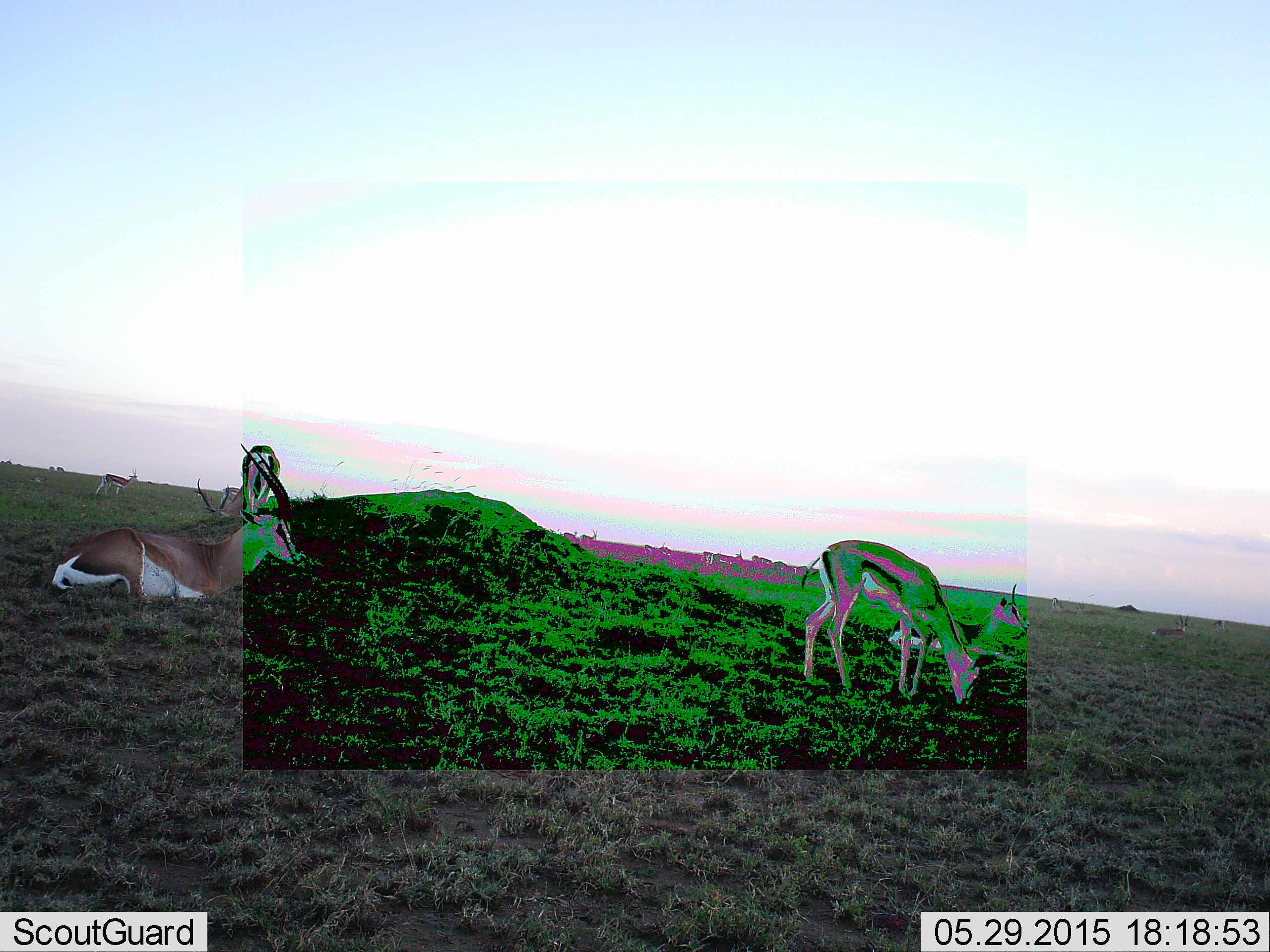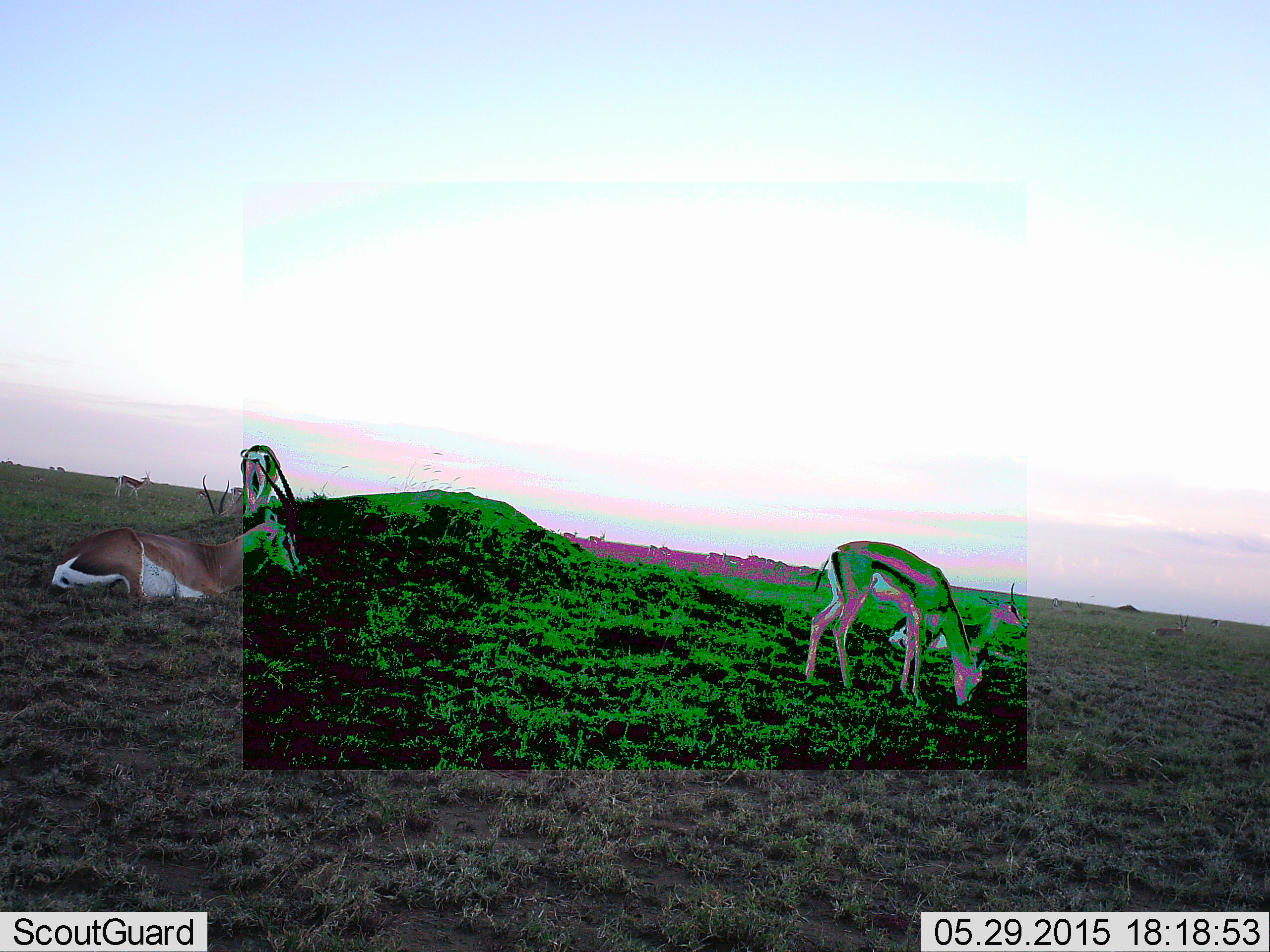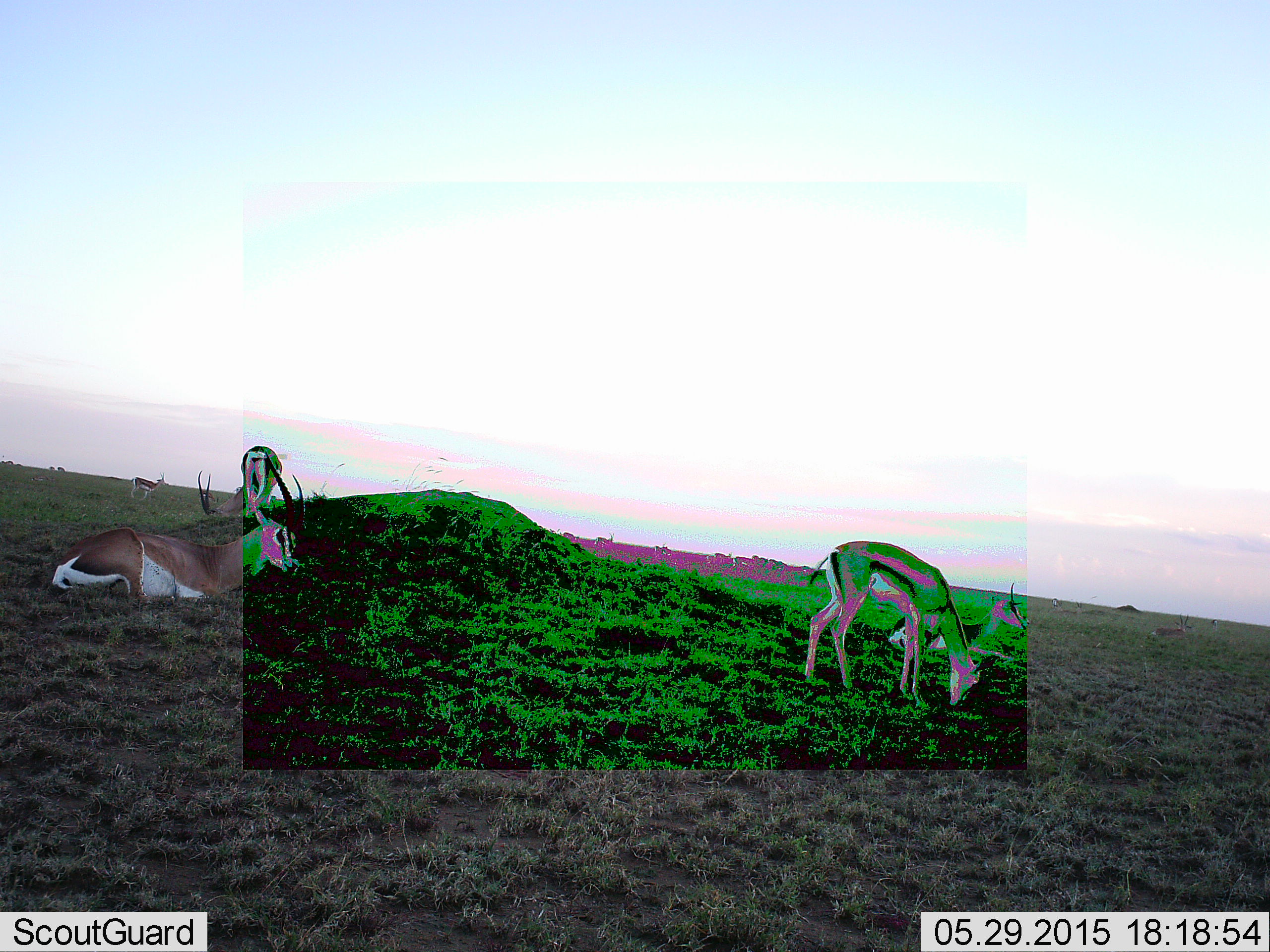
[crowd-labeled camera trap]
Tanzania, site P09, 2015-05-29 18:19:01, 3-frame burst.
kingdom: Animalia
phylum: Chordata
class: Mammalia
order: Artiodactyla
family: Bovidae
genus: Eudorcas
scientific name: Eudorcas thomsonii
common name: thomson's gazelle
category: gazellethomsons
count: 4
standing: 27%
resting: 91%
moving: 27%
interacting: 0%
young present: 0%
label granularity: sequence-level